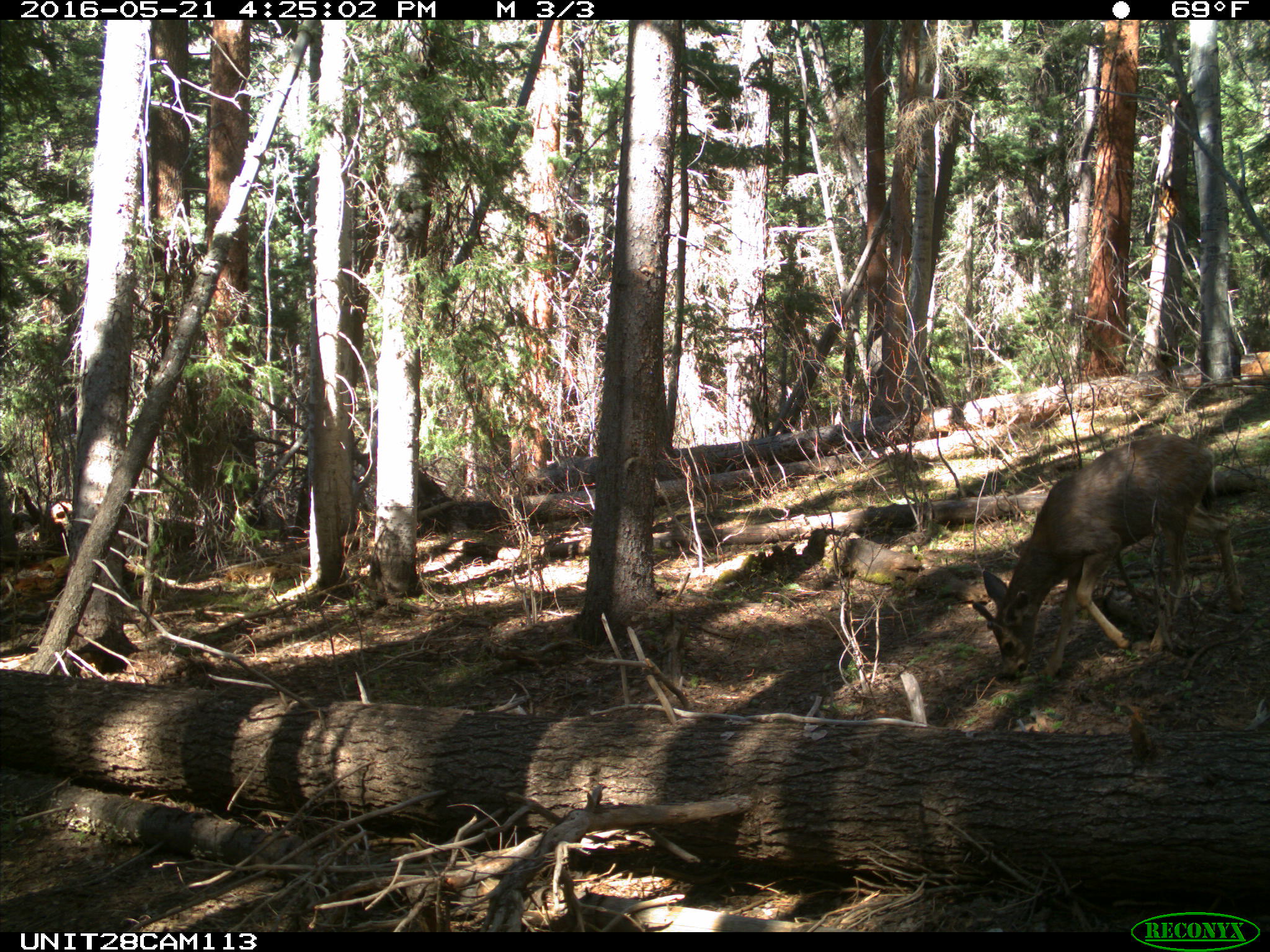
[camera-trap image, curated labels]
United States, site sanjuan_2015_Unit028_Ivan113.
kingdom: Animalia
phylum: Chordata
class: Mammalia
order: Artiodactyla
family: Cervidae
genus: Odocoileus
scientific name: Odocoileus hemionus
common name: mule deer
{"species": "Odocoileus hemionus (mule deer)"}